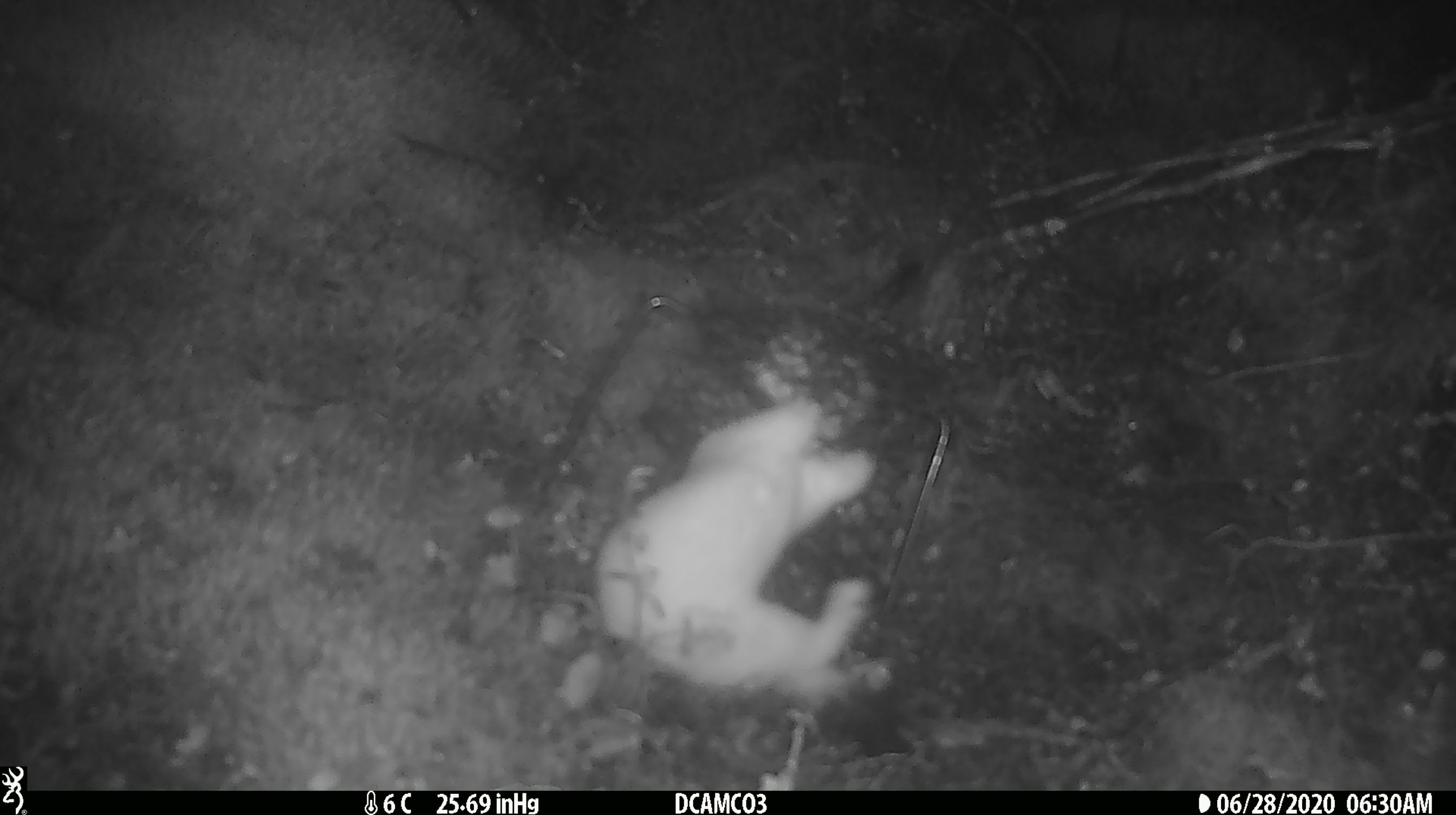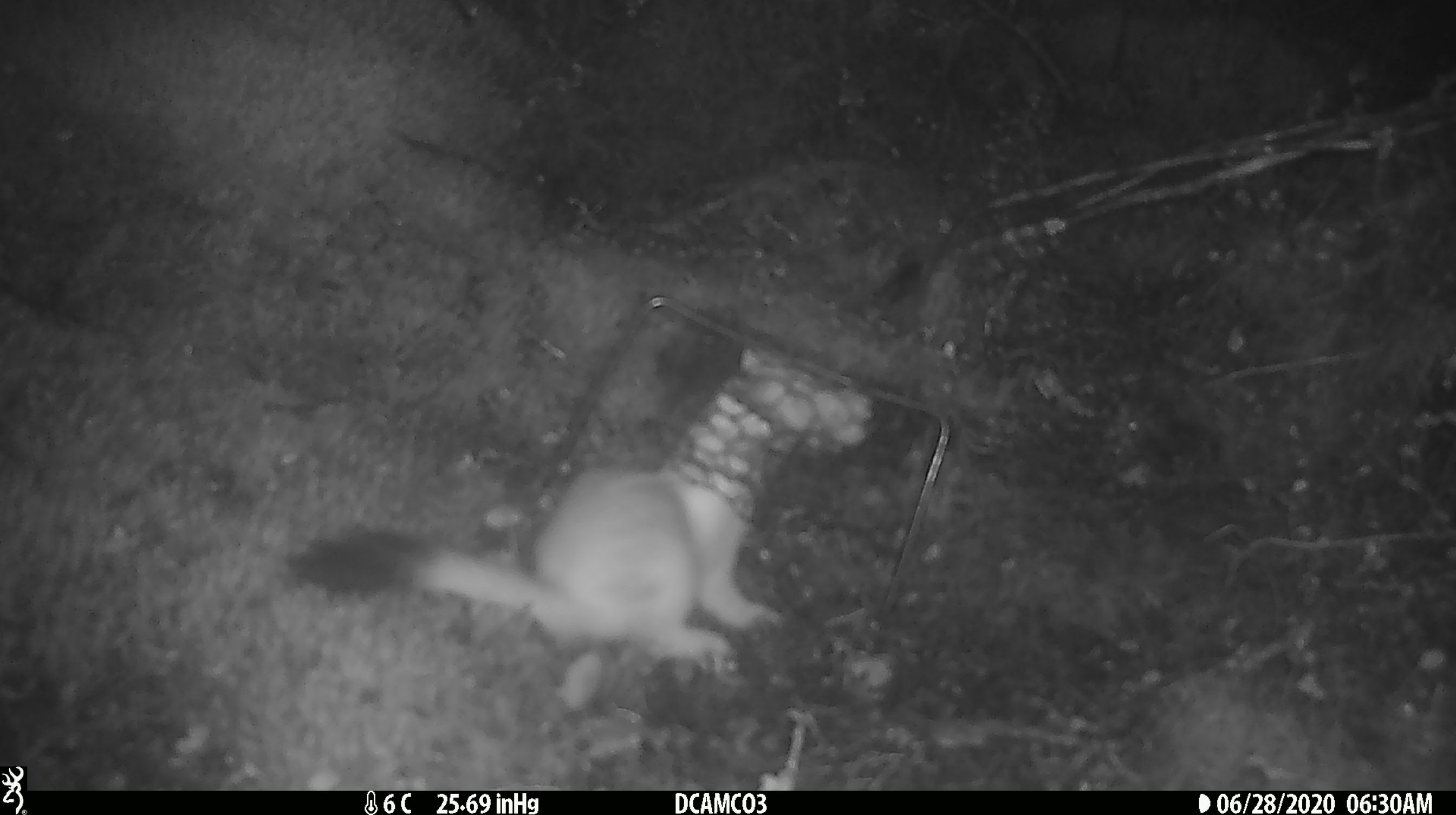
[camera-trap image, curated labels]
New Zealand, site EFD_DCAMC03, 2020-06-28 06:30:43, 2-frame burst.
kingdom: Animalia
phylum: Chordata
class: Mammalia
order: Carnivora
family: Mustelidae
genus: Mustela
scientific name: Mustela erminea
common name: stoat